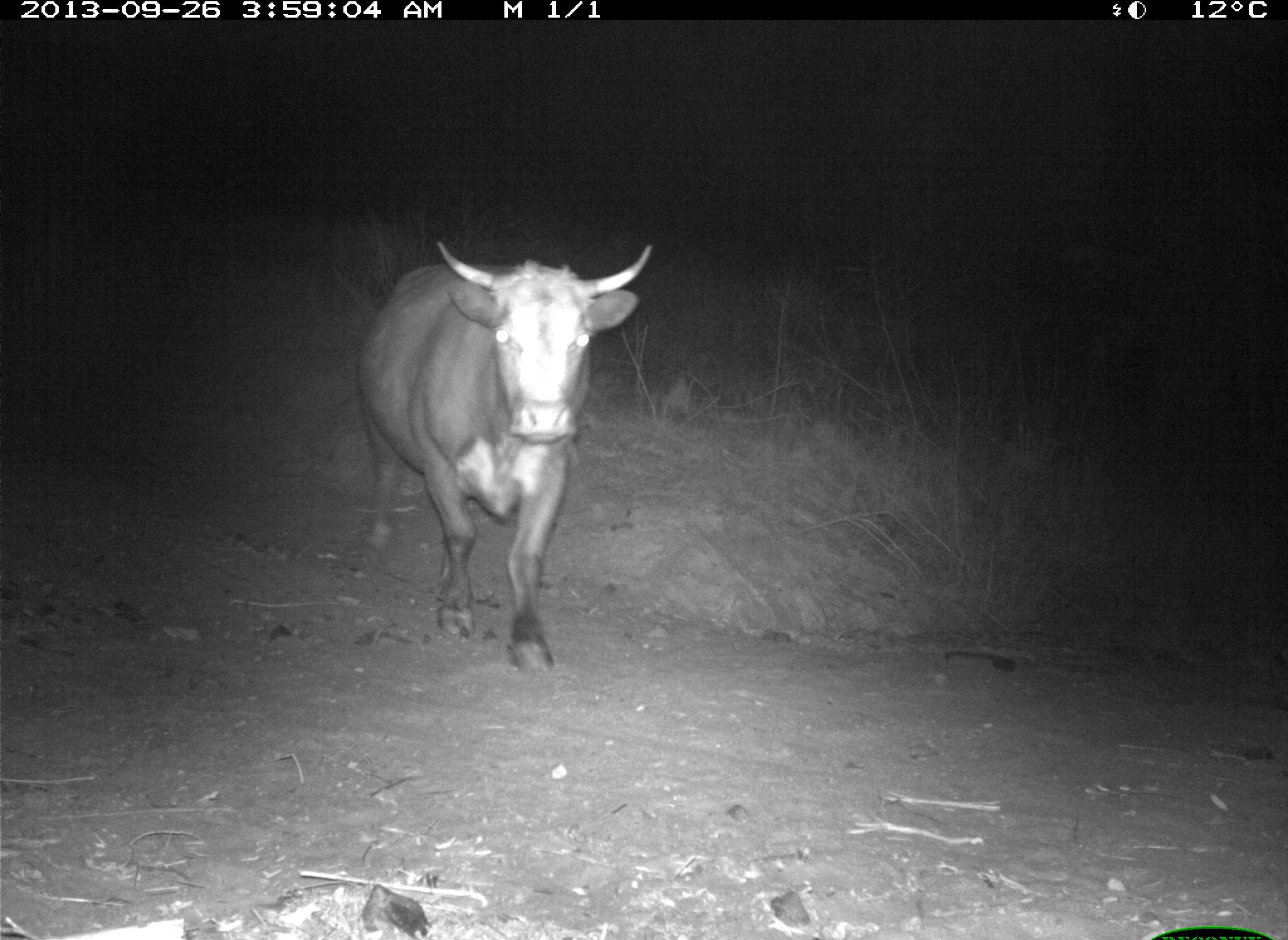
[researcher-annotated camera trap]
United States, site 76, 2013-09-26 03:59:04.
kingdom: Animalia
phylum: Chordata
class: Mammalia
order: Artiodactyla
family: Bovidae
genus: Bos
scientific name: Bos taurus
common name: cow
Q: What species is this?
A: Cow (Bos taurus).